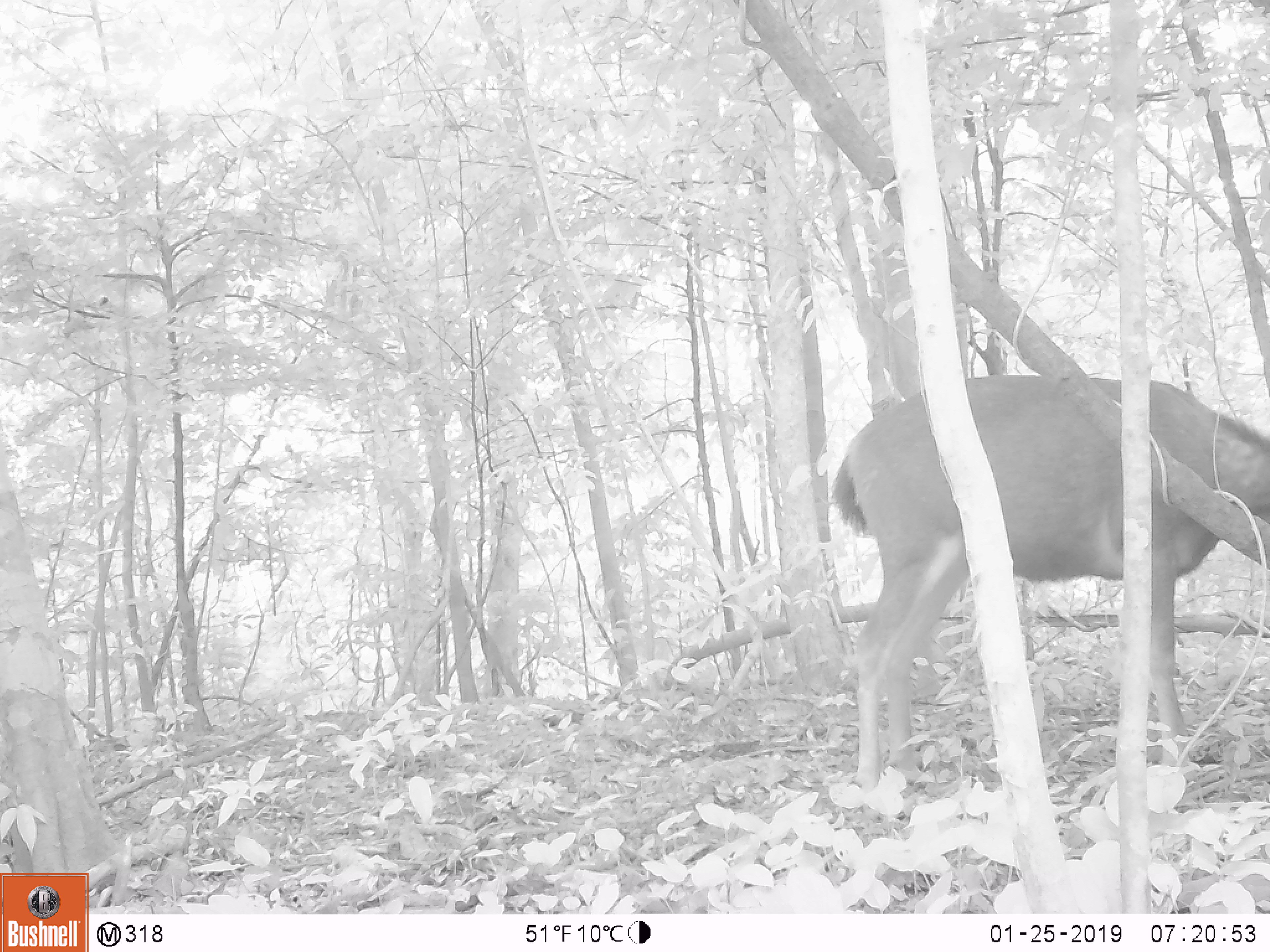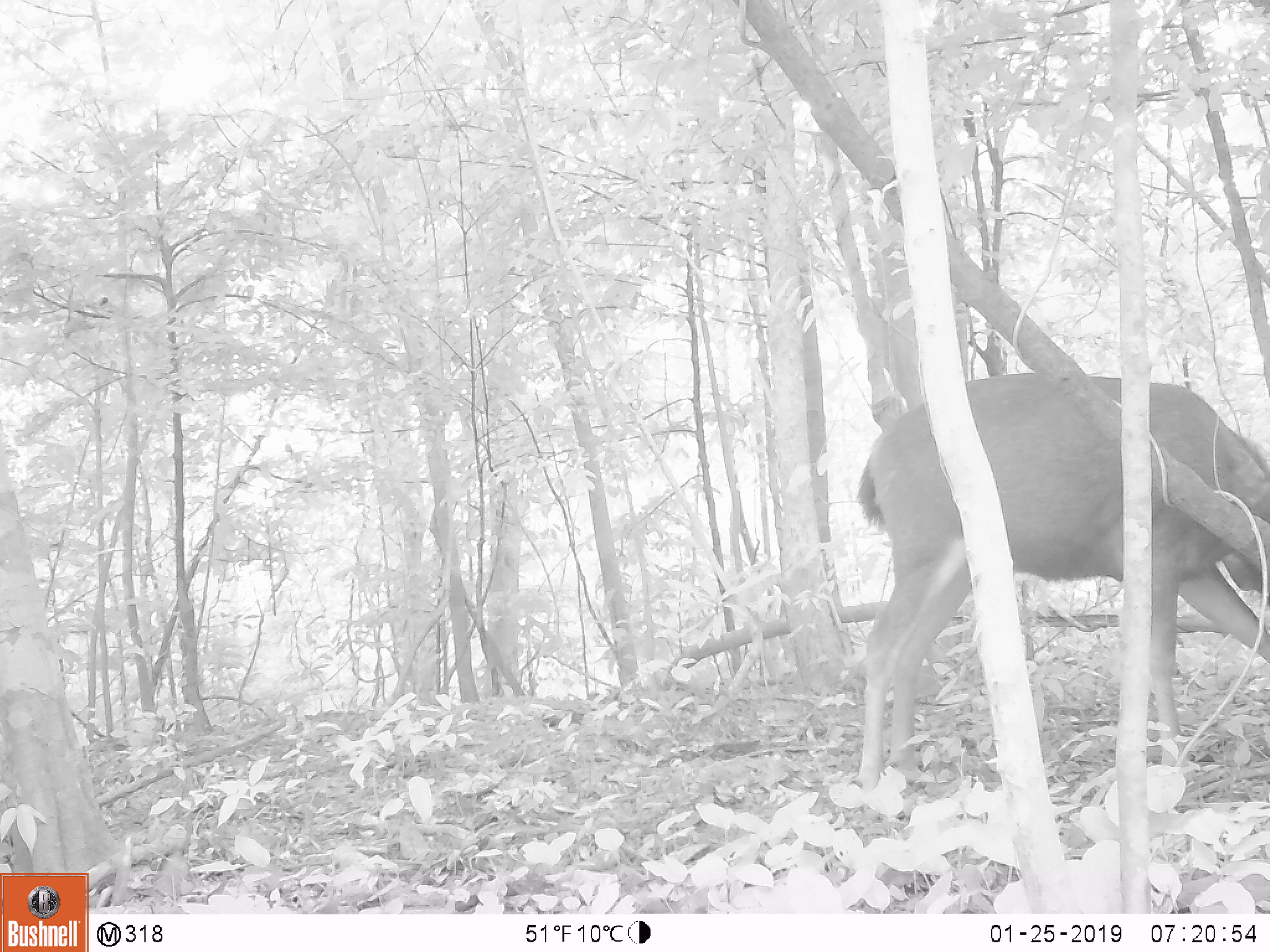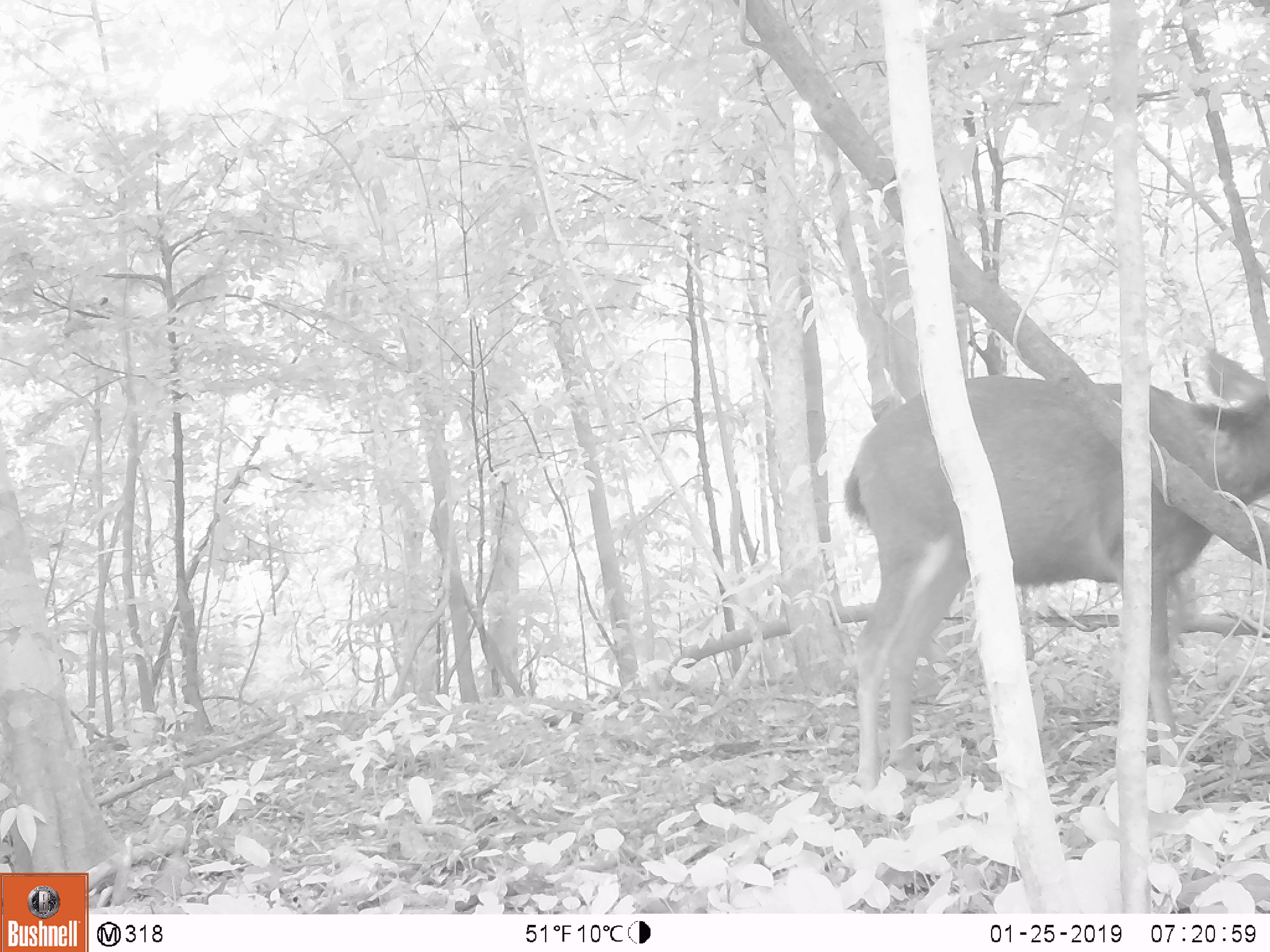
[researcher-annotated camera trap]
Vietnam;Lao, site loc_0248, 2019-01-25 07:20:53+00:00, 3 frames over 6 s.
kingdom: Animalia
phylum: Chordata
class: Mammalia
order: Artiodactyla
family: Cervidae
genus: Rusa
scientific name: Rusa unicolor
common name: sambar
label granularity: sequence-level